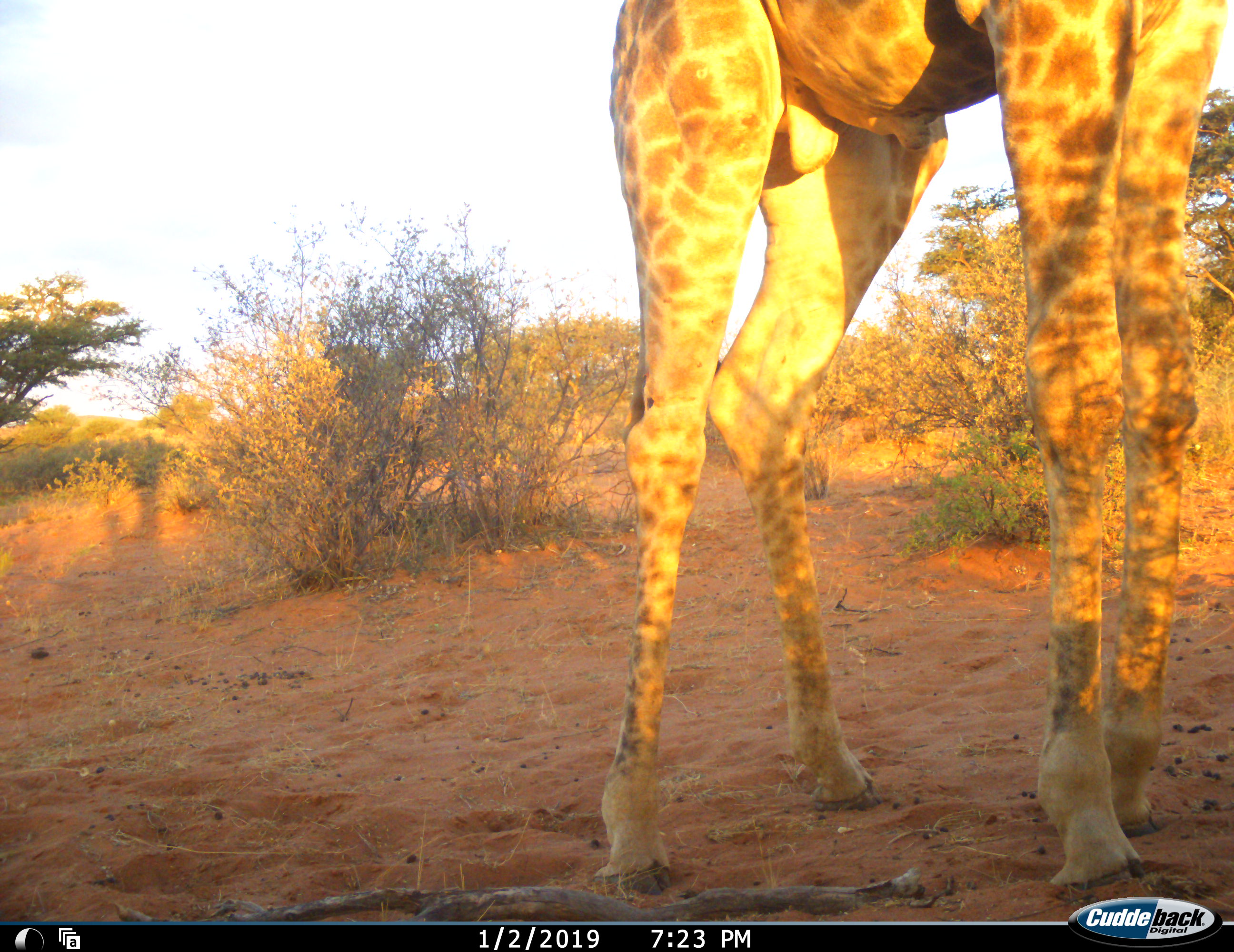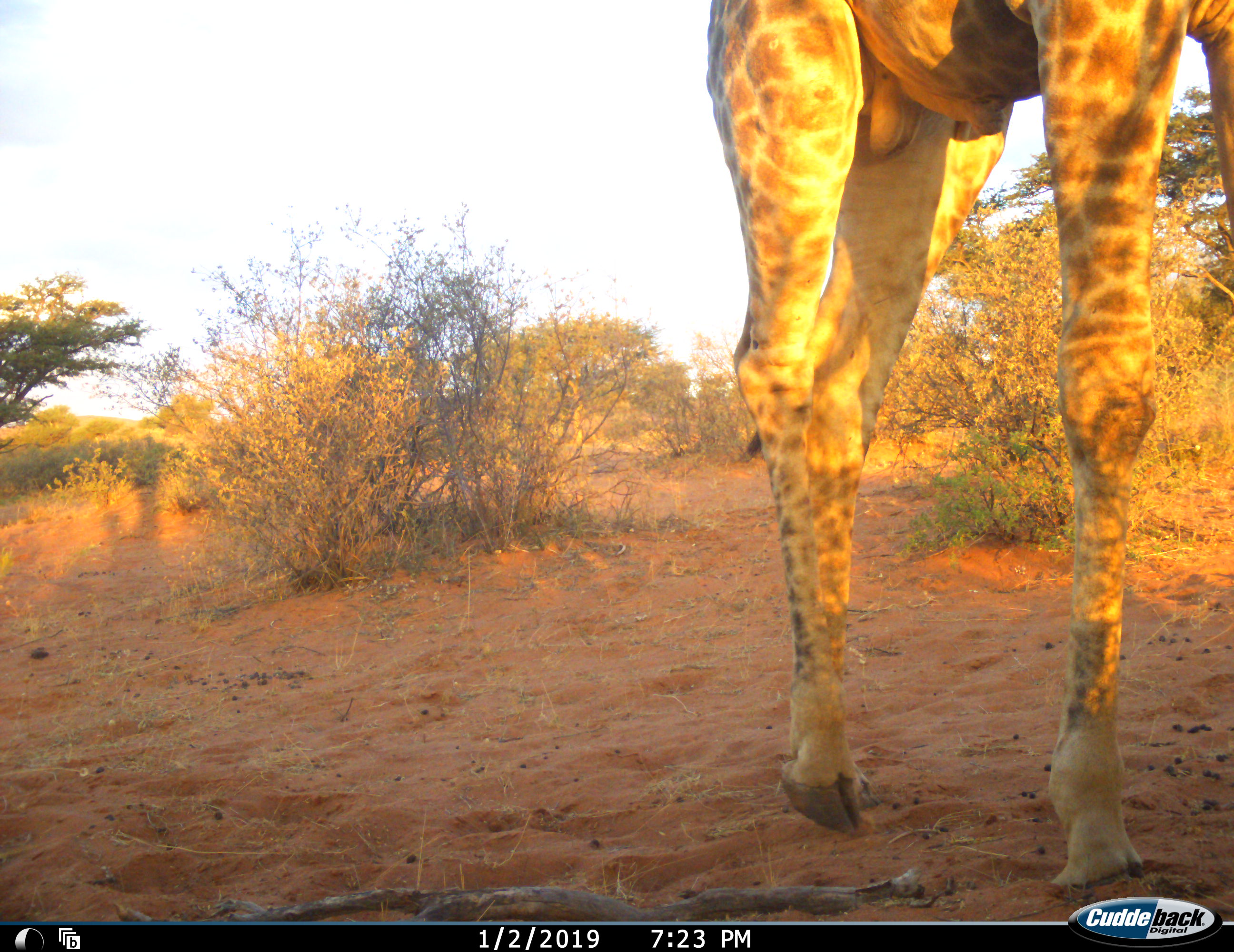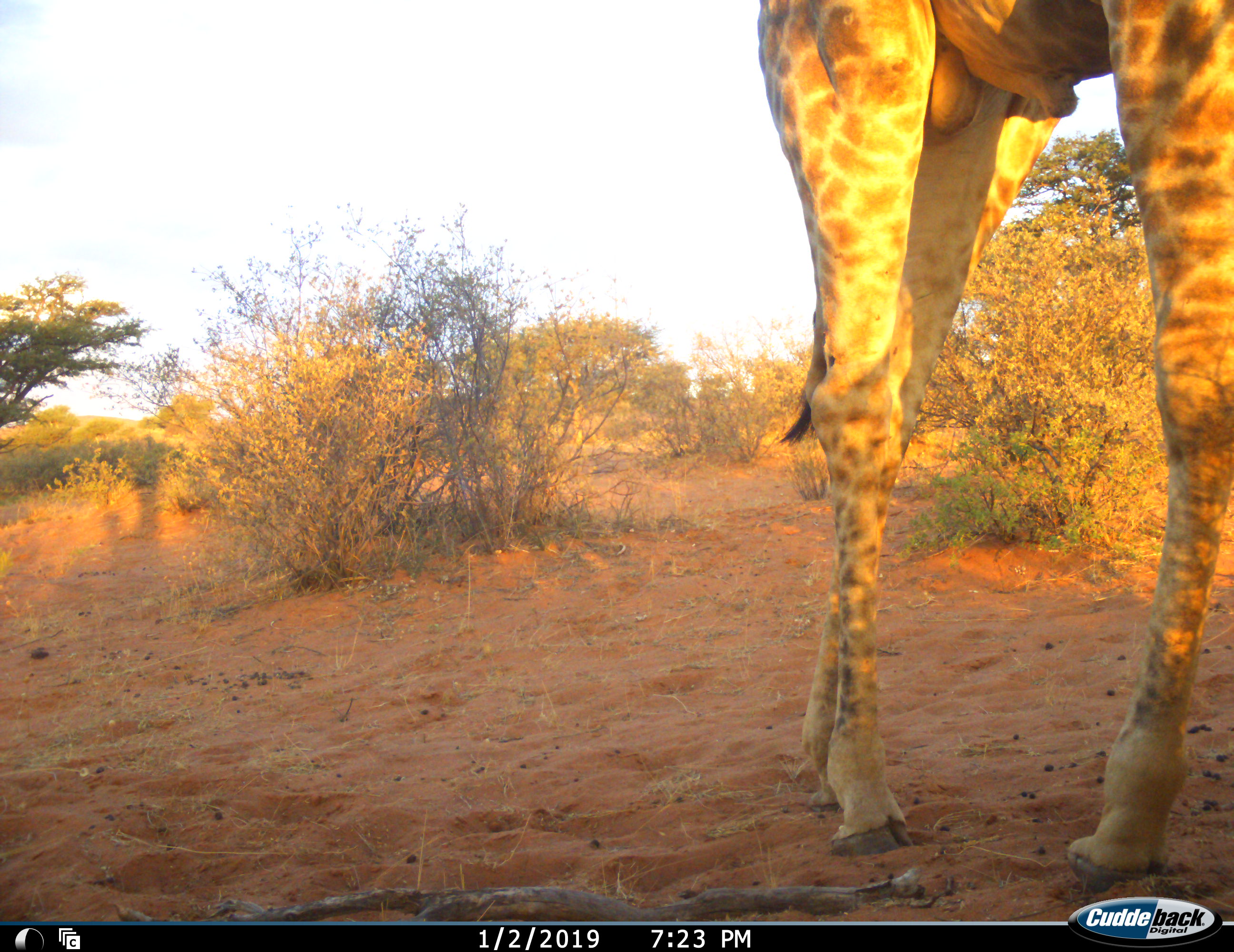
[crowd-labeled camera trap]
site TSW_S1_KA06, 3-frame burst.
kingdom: Animalia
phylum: Chordata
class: Mammalia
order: Artiodactyla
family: Giraffidae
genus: Giraffa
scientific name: Giraffa camelopardalis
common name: giraffe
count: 1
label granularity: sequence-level